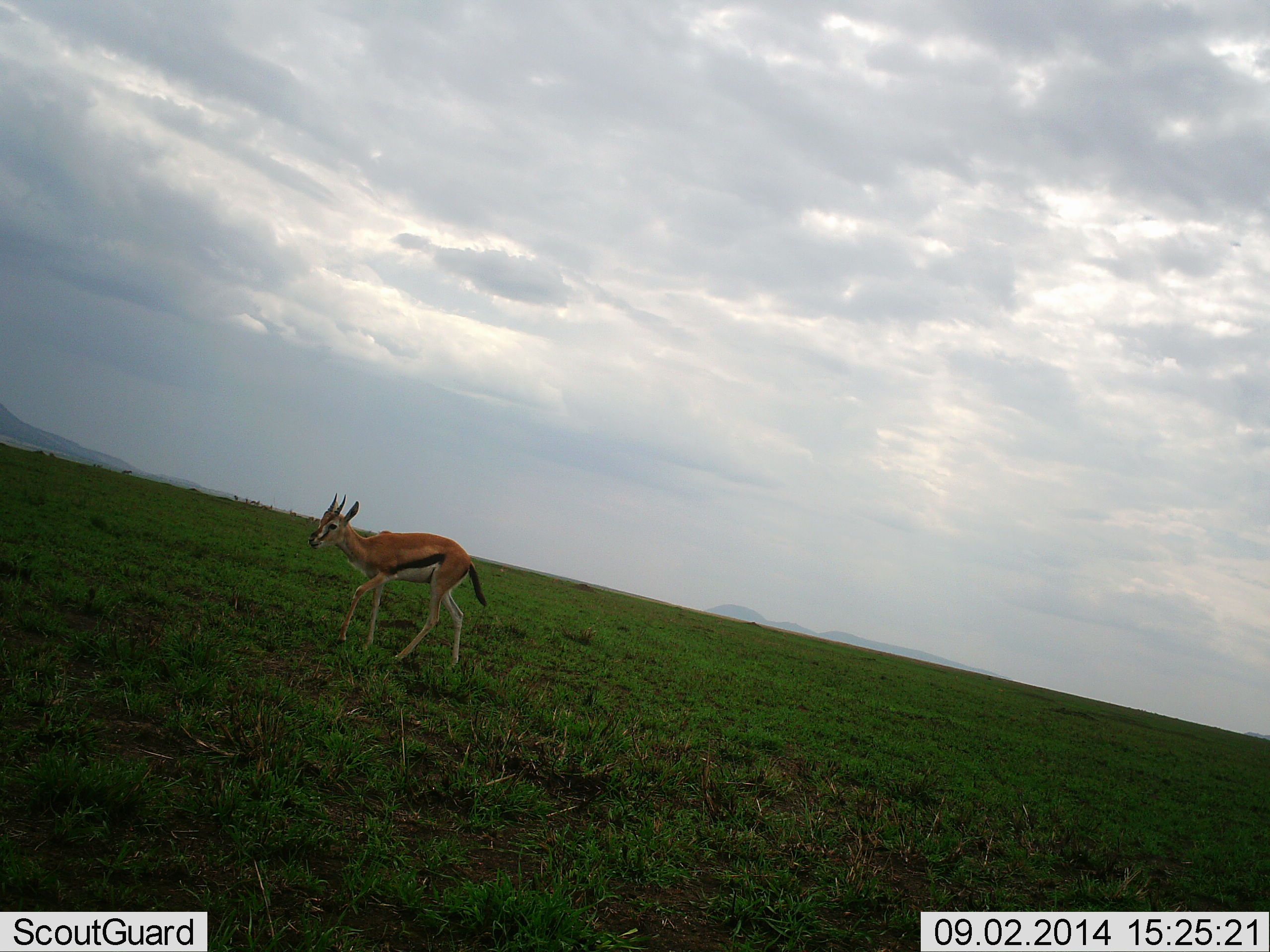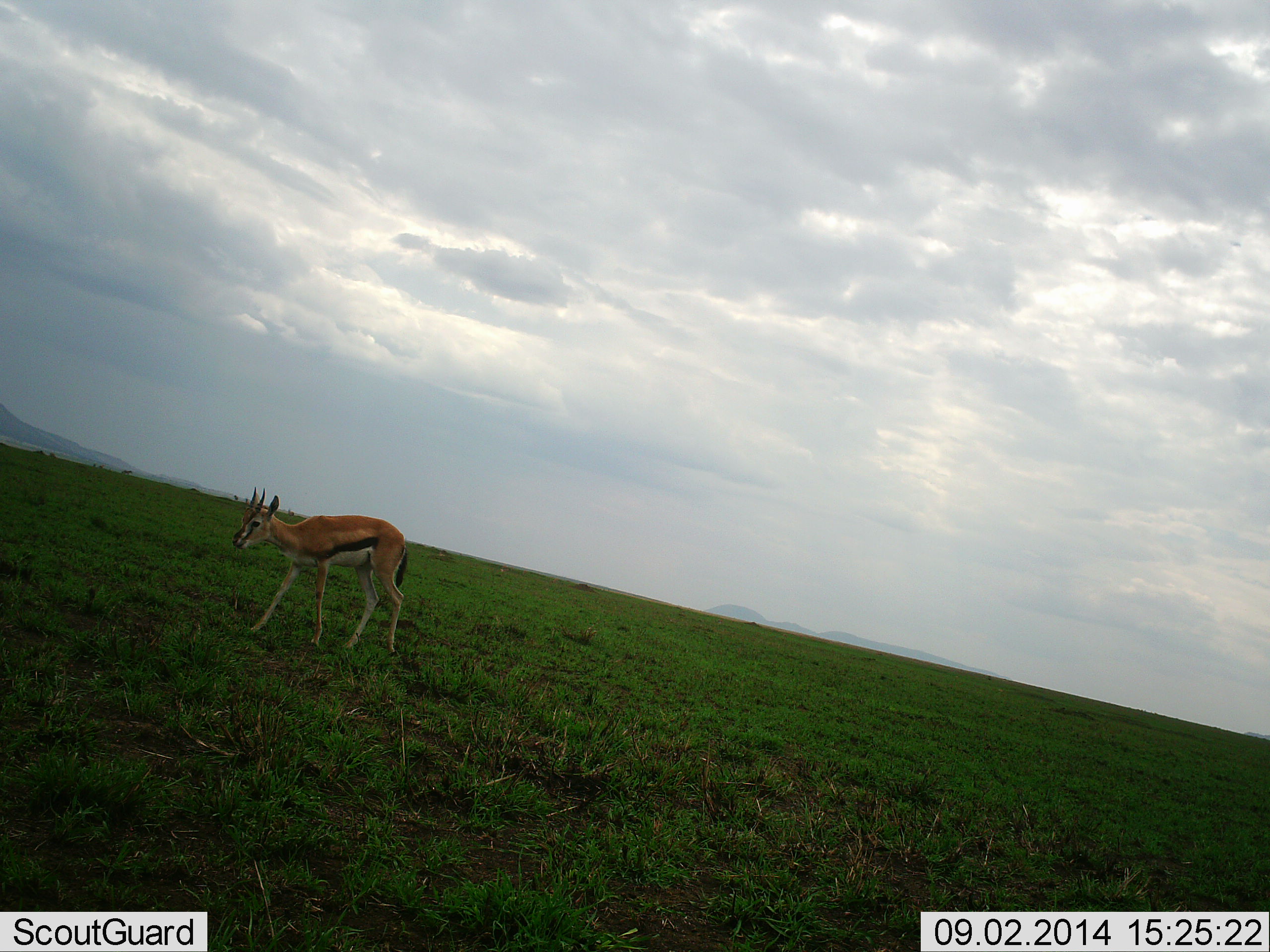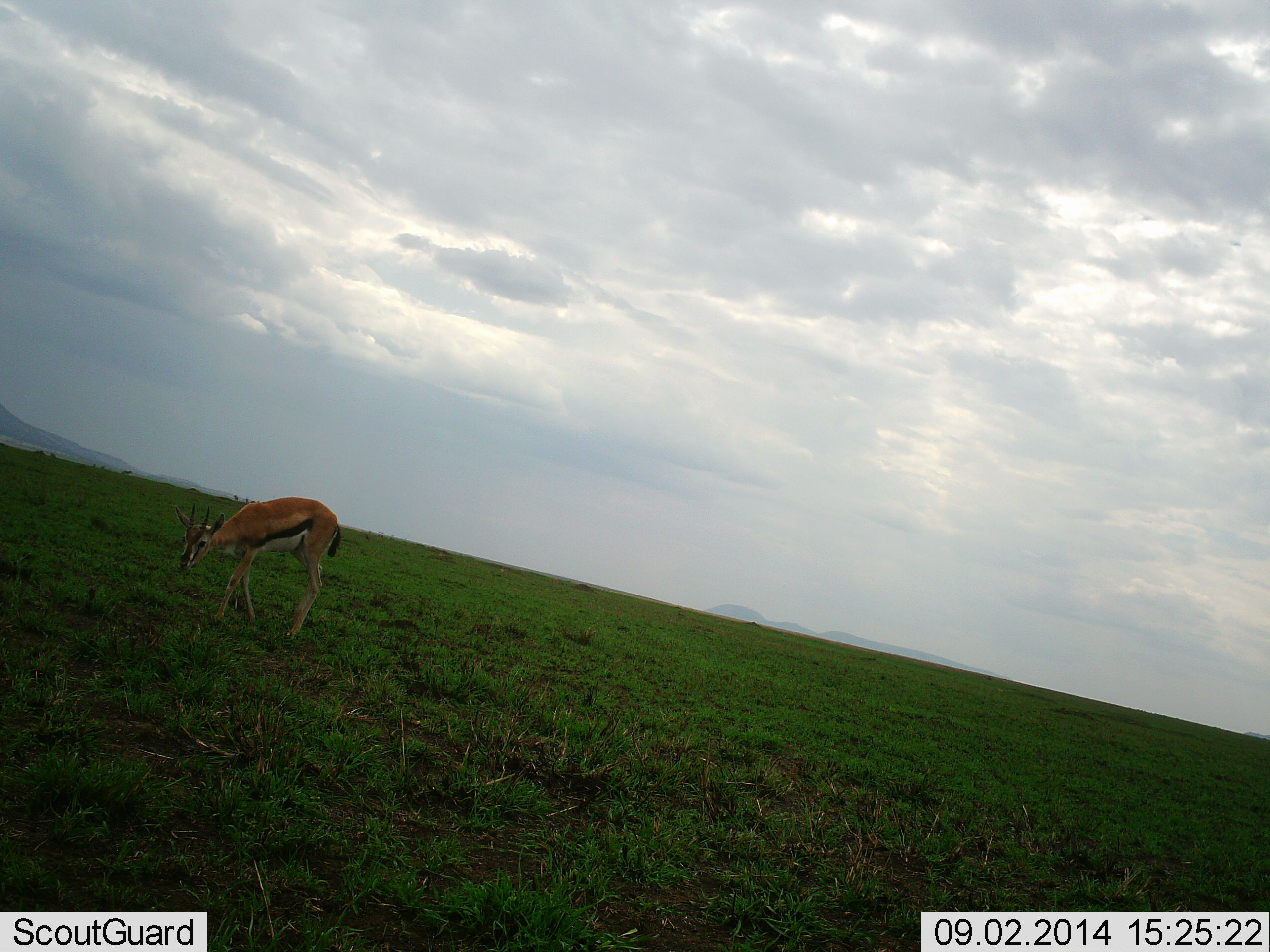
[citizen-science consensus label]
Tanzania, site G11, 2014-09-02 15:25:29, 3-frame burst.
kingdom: Animalia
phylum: Chordata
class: Mammalia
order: Artiodactyla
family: Bovidae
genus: Eudorcas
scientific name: Eudorcas thomsonii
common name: thomson's gazelle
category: gazellethomsons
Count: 1.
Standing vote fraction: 0%.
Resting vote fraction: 0%.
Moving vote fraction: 100%.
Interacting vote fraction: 0%.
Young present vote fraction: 0%.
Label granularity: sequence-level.